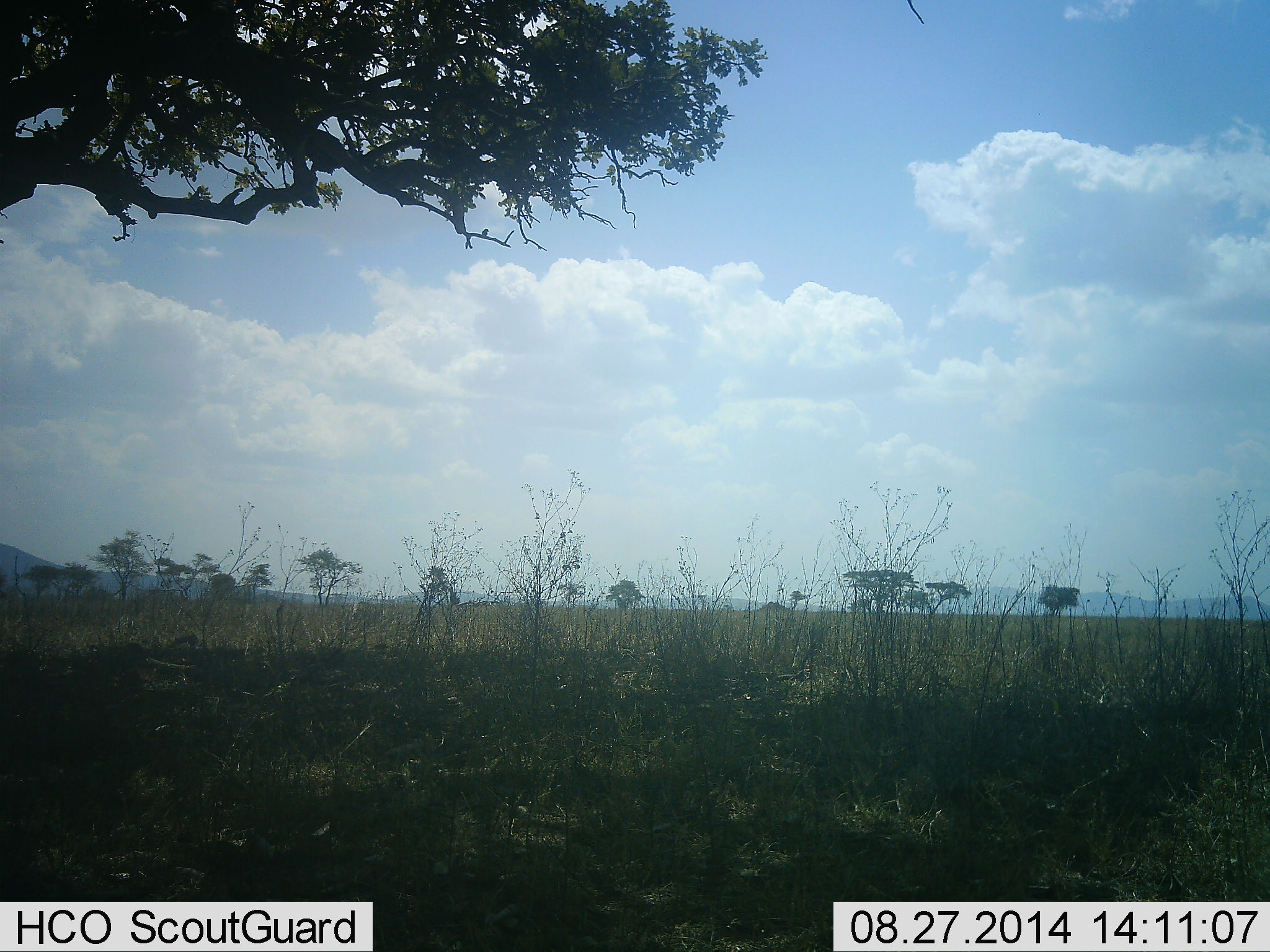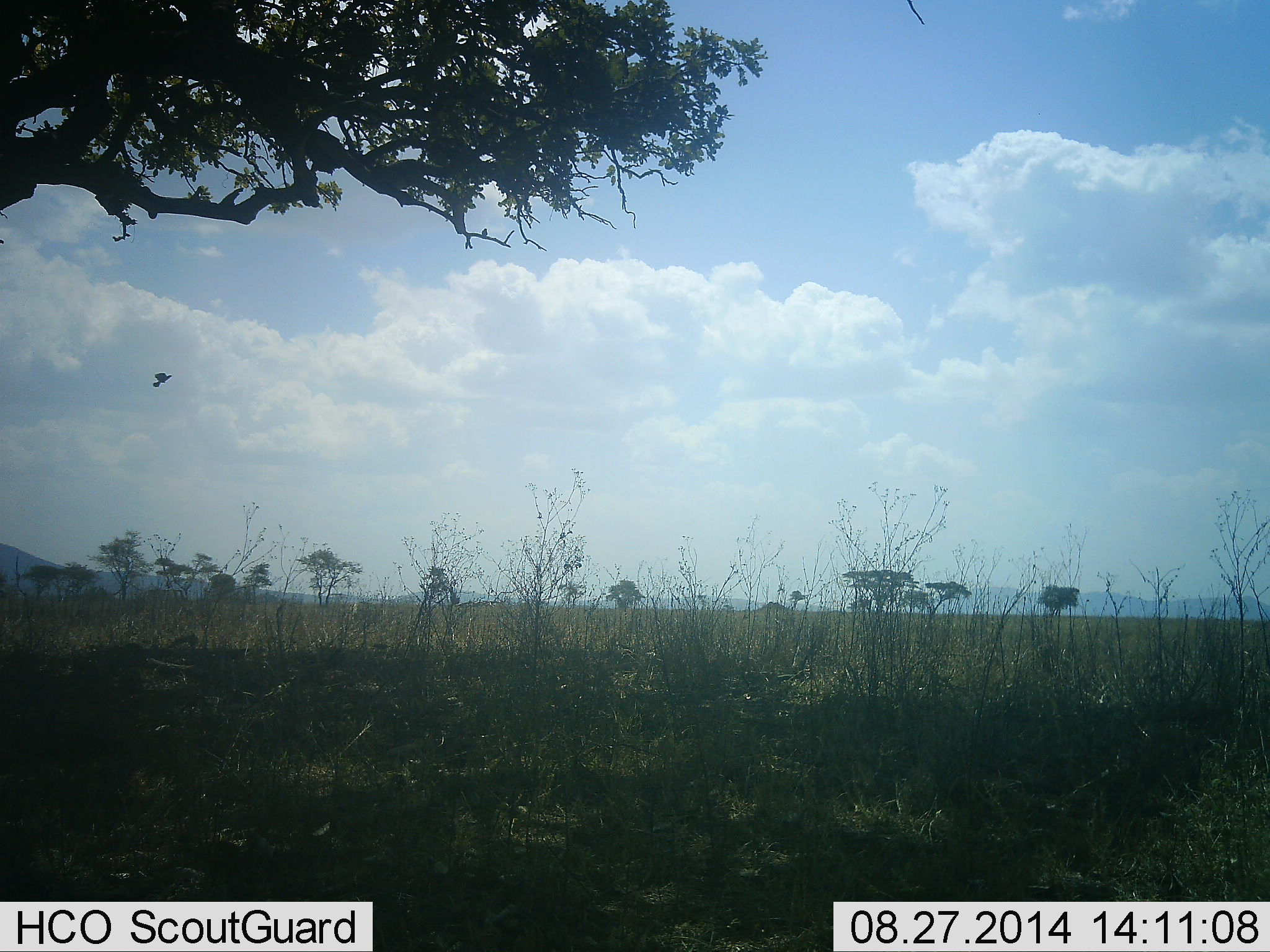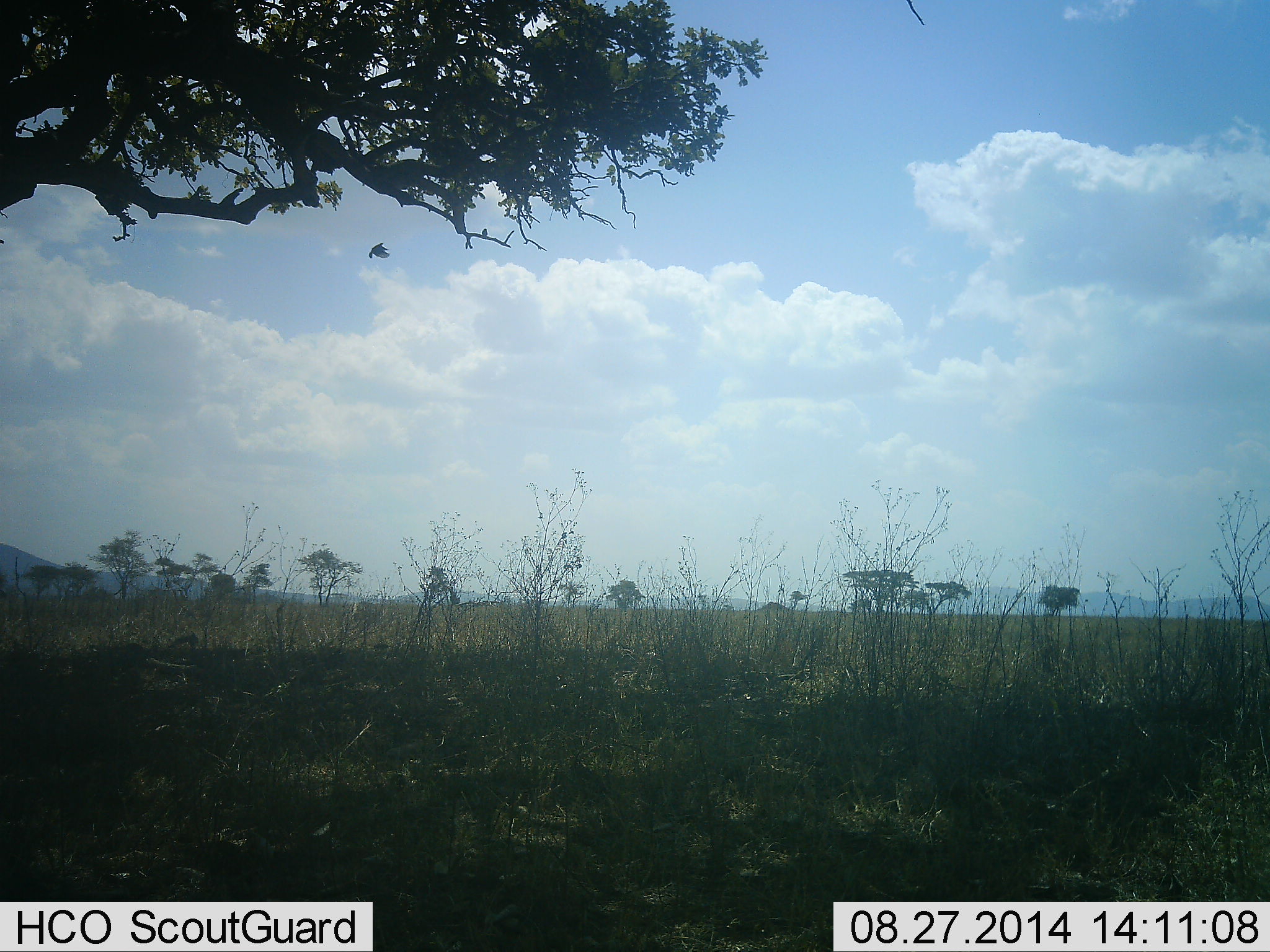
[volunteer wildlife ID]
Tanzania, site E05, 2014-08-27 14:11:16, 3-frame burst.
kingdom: Animalia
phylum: Chordata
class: Aves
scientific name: Aves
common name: bird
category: otherbird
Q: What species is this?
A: Otherbird (bird) (Aves).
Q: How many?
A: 1.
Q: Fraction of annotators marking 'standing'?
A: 0%.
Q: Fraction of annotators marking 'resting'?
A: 0%.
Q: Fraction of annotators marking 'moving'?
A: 100%.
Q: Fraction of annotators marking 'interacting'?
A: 0%.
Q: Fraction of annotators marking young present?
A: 0%.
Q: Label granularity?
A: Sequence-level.